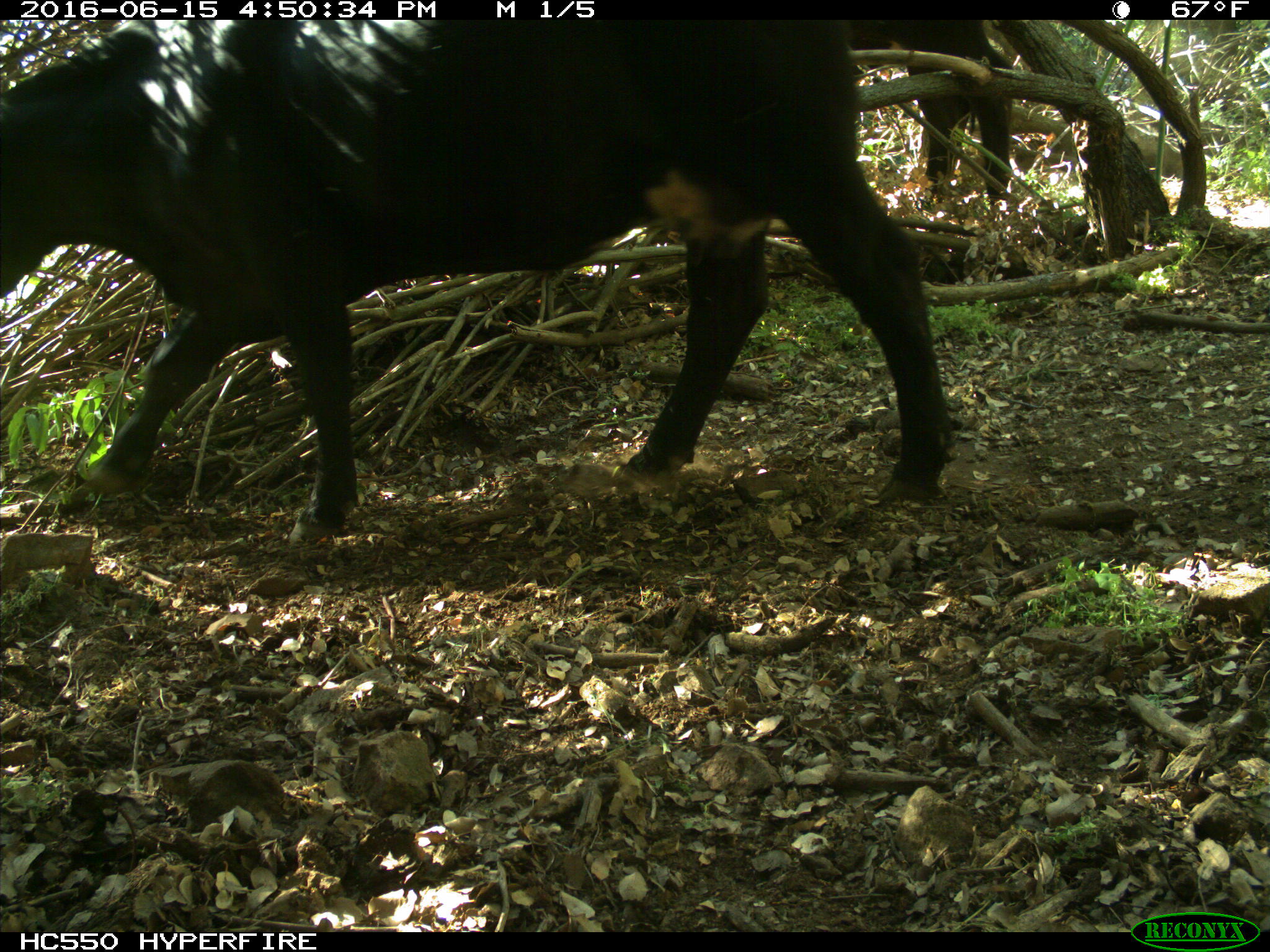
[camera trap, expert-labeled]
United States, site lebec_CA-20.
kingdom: Animalia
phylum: Chordata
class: Mammalia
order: Artiodactyla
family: Bovidae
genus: Bos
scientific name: Bos taurus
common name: domestic cow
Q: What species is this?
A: Bos taurus (domestic cow).